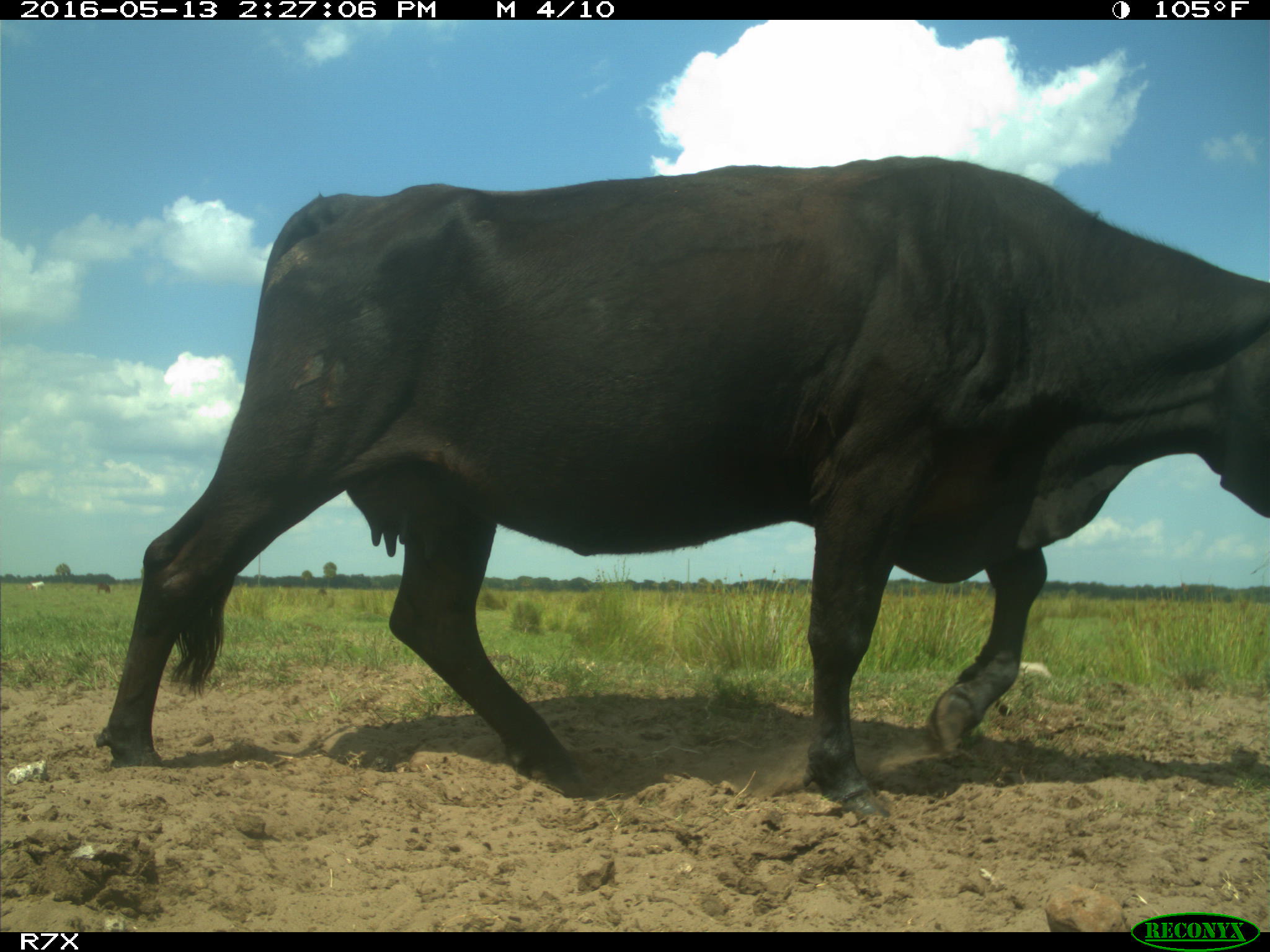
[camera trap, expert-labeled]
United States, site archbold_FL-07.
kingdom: Animalia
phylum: Chordata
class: Mammalia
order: Artiodactyla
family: Bovidae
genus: Bos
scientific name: Bos taurus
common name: domestic cow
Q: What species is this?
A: Bos taurus (domestic cow).